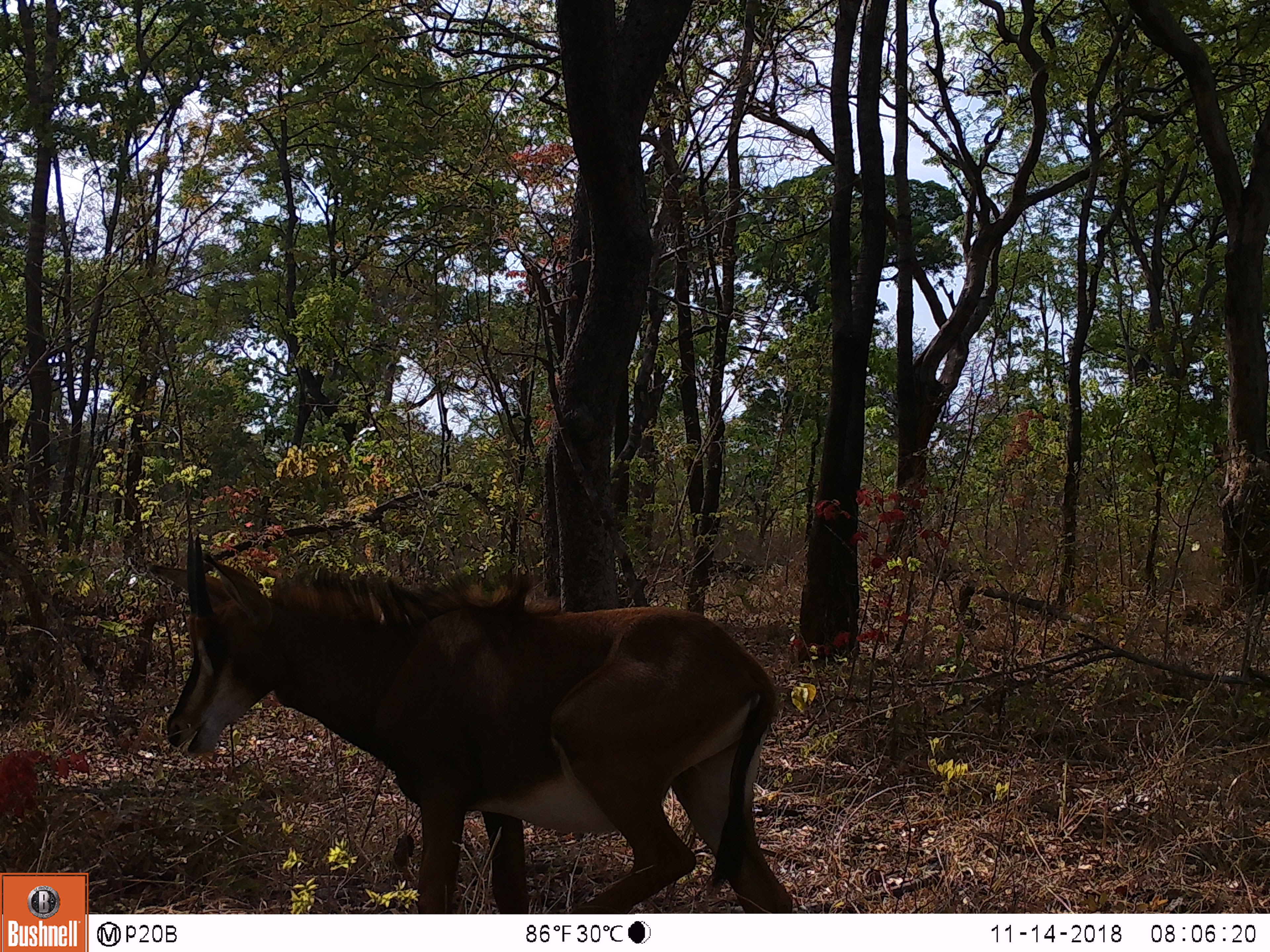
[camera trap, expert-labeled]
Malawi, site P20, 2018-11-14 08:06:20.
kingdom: Animalia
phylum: Chordata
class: Mammalia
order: Artiodactyla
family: Bovidae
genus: Hippotragus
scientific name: Hippotragus niger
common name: sable antelope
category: sable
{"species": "sable (sable antelope) (Hippotragus niger)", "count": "1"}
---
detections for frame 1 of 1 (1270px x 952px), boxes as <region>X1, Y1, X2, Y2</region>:
sable: <region>160, 524, 801, 912</region>